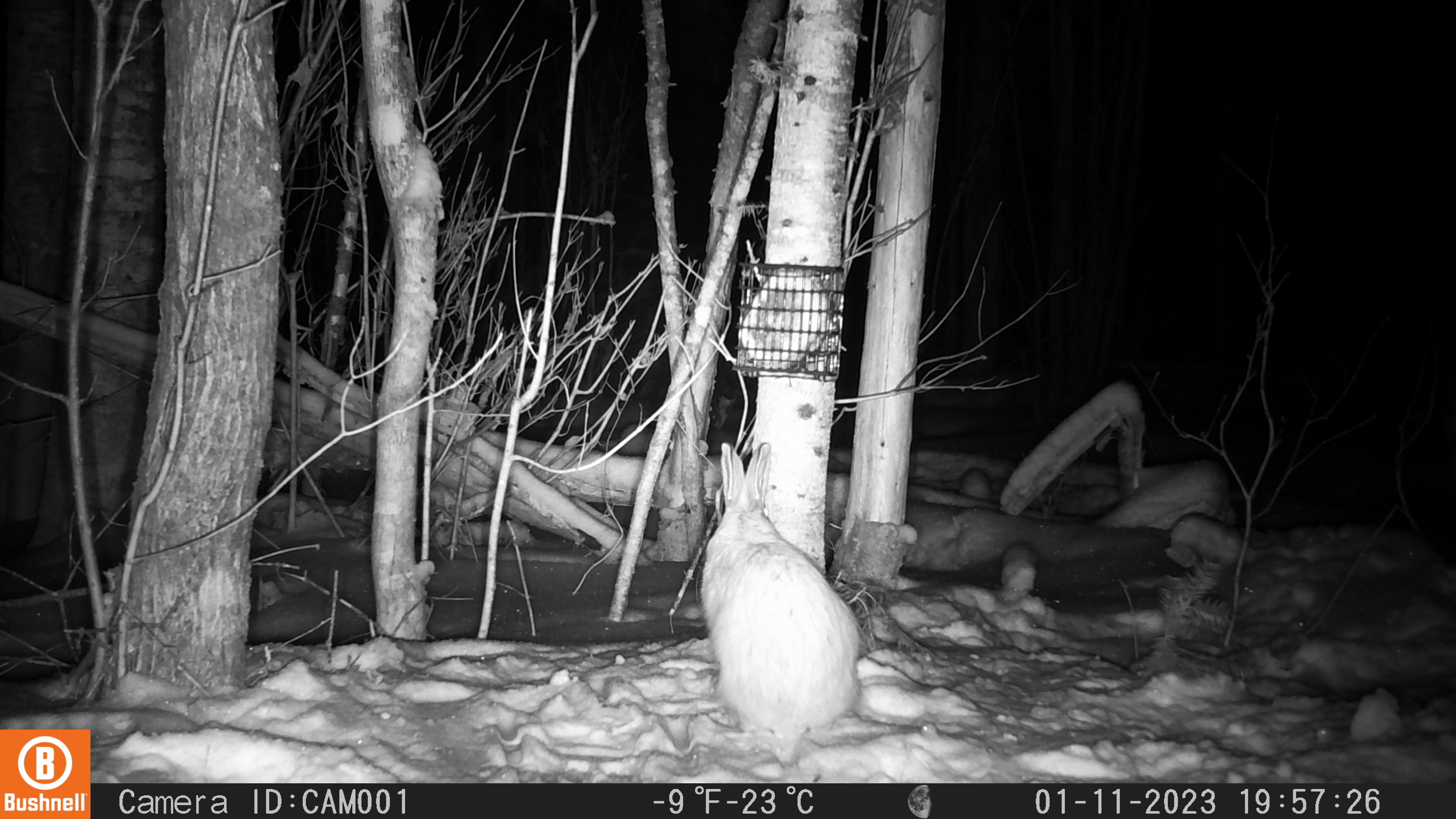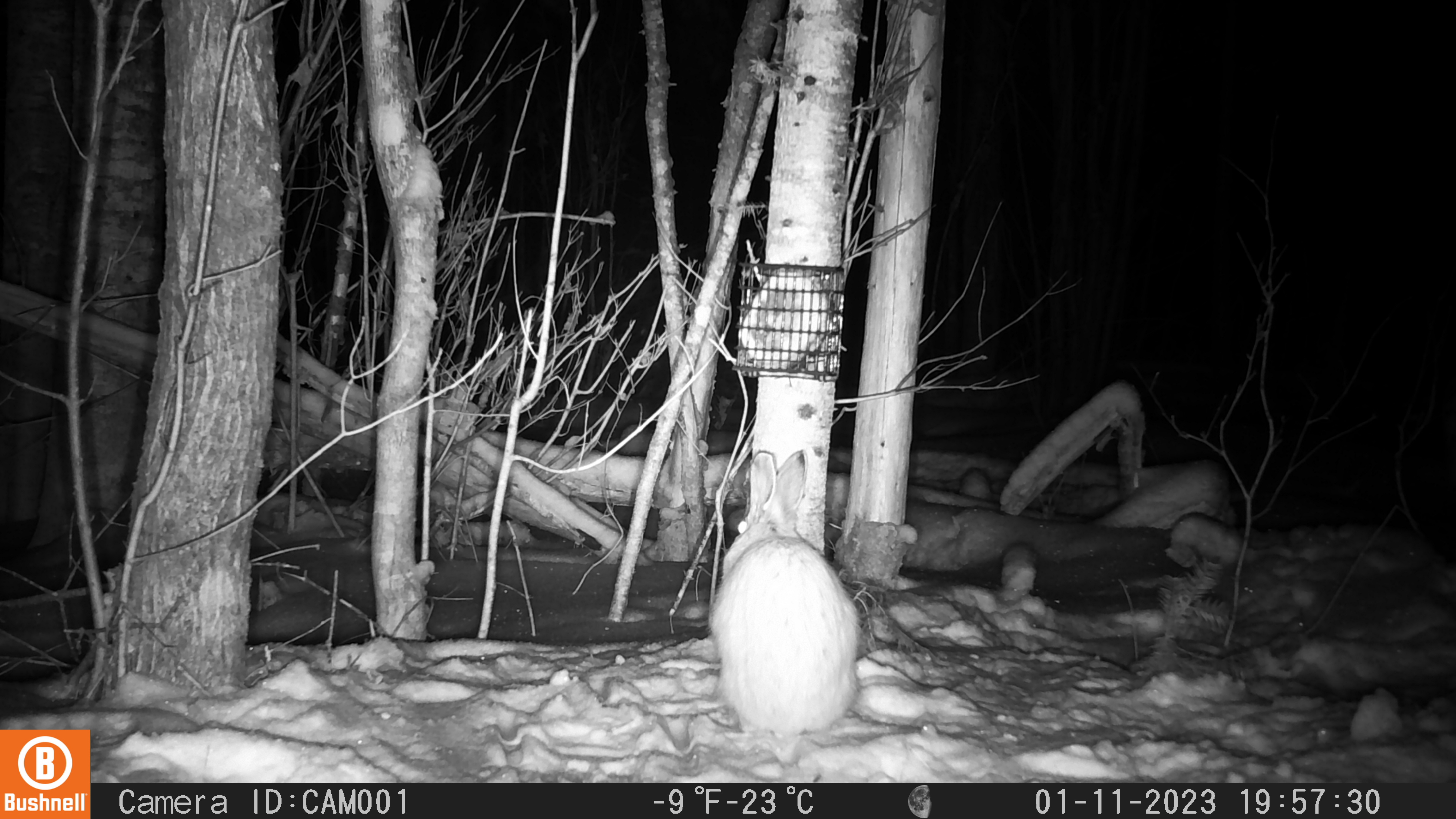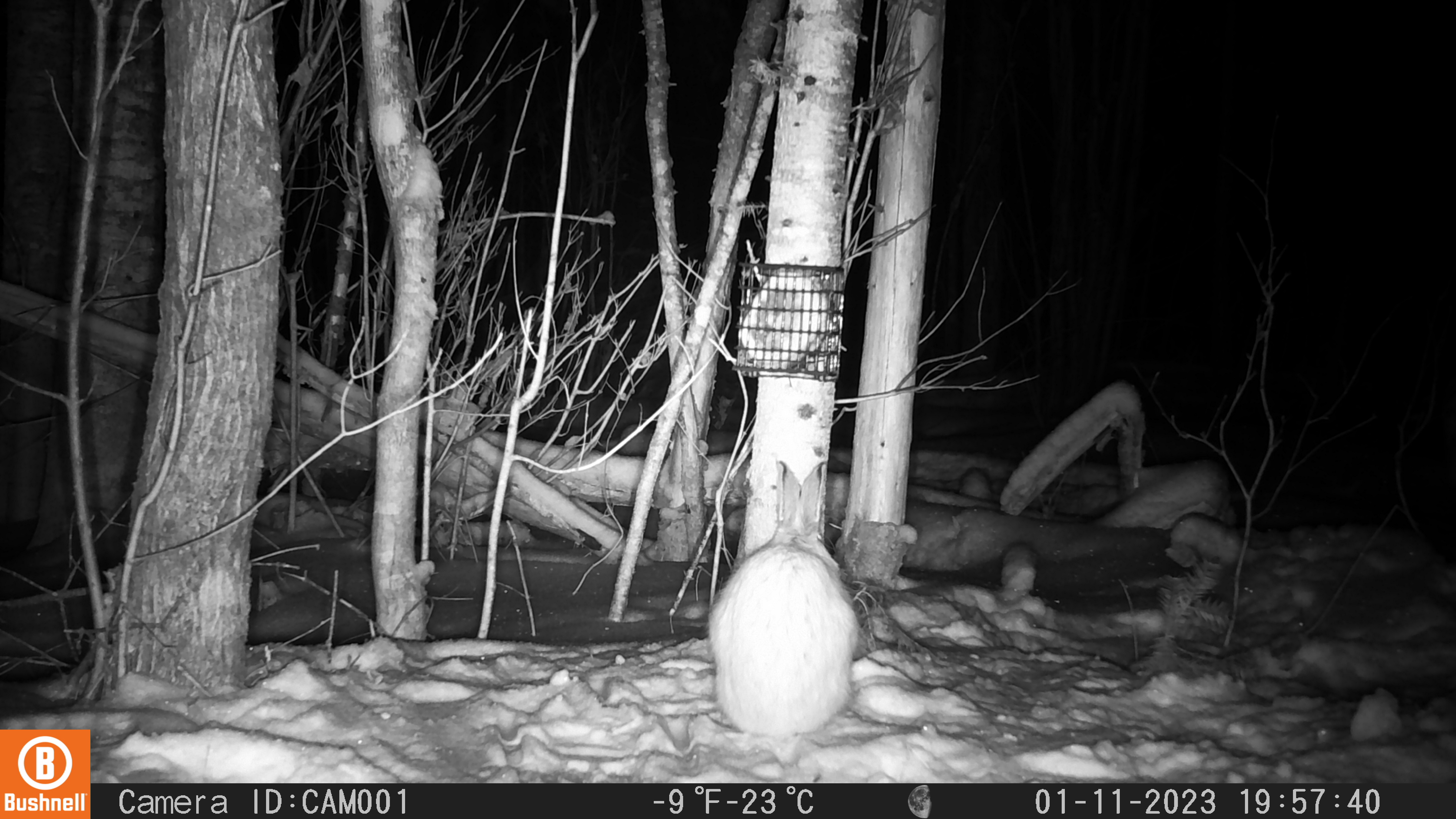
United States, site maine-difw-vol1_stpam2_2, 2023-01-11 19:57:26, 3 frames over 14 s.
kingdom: Animalia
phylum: Chordata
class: Mammalia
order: Lagomorpha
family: Leporidae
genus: Lepus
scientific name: Lepus americanus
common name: snowshoe hare